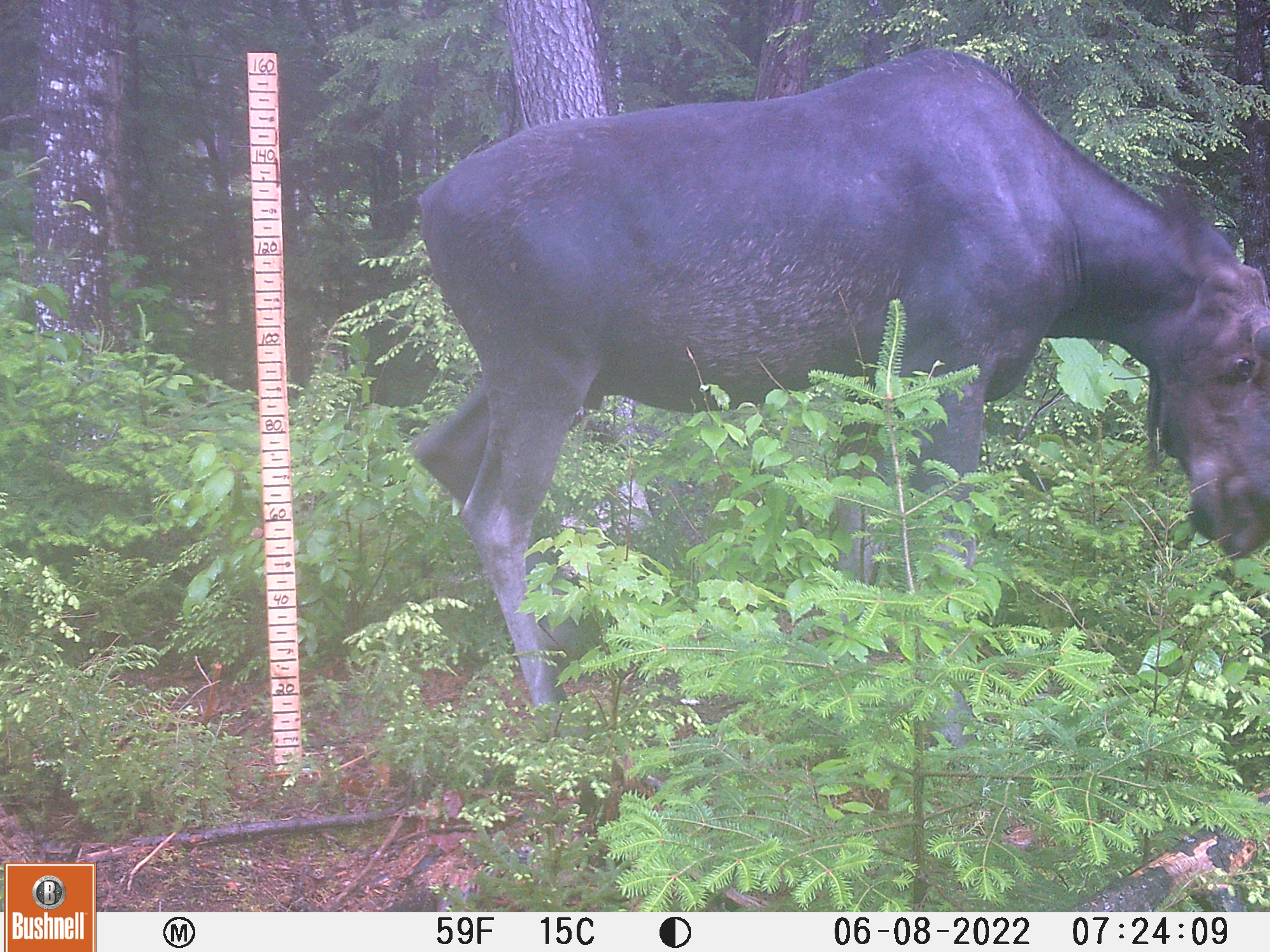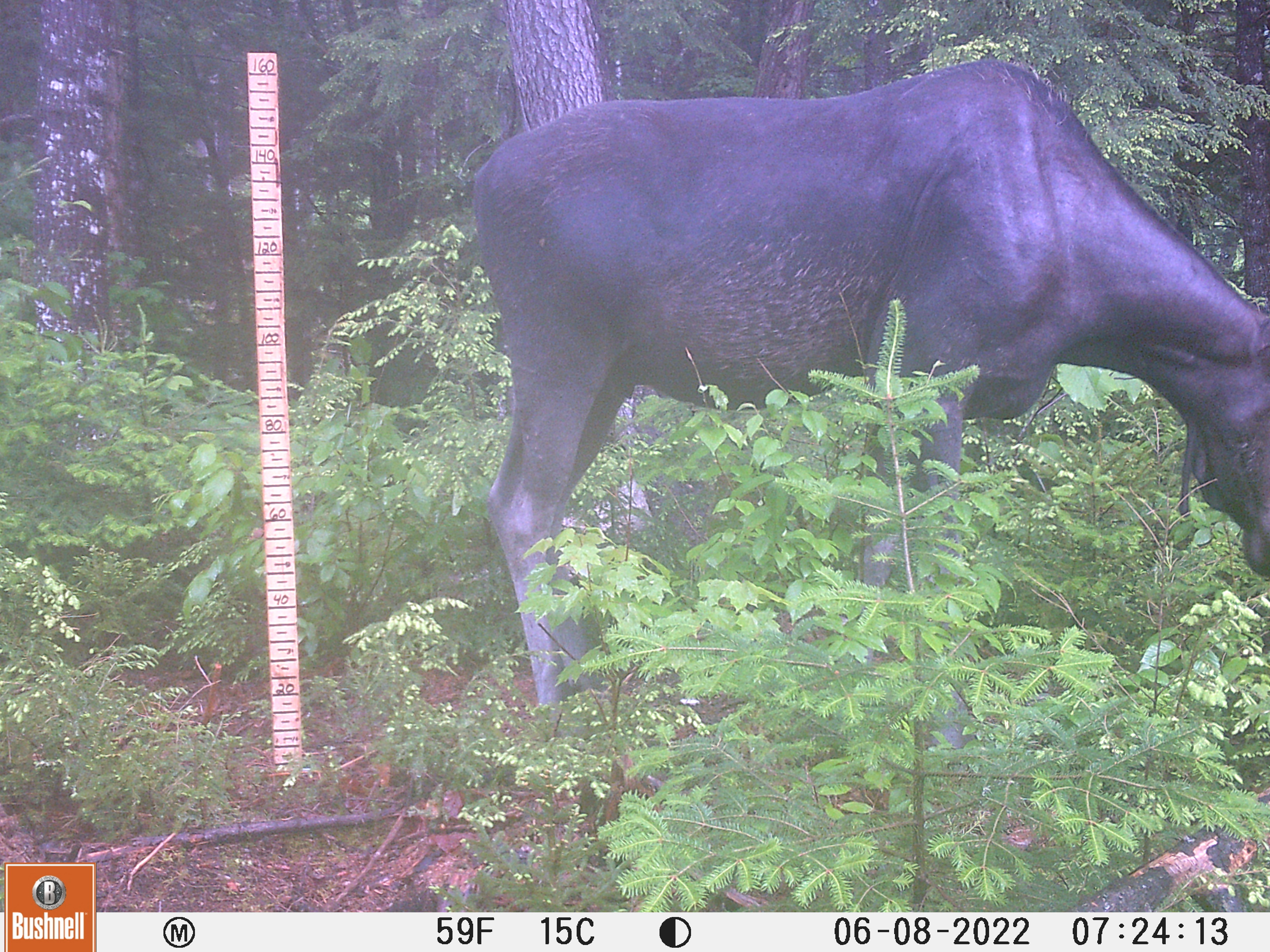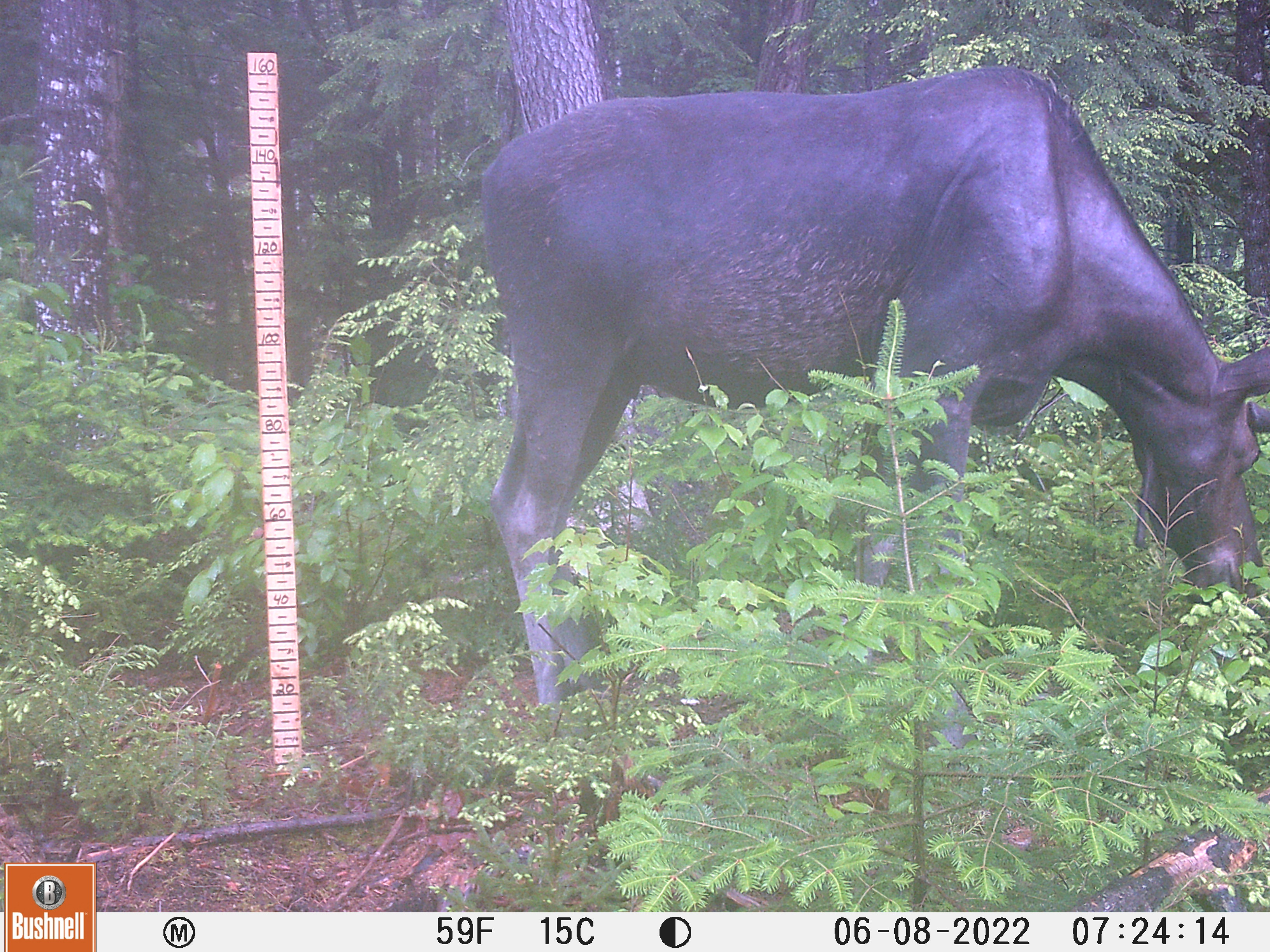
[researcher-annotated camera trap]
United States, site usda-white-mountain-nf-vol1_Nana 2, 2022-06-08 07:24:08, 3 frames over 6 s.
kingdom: Animalia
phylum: Chordata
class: Mammalia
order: Artiodactyla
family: Cervidae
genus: Alces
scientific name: Alces alces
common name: moose